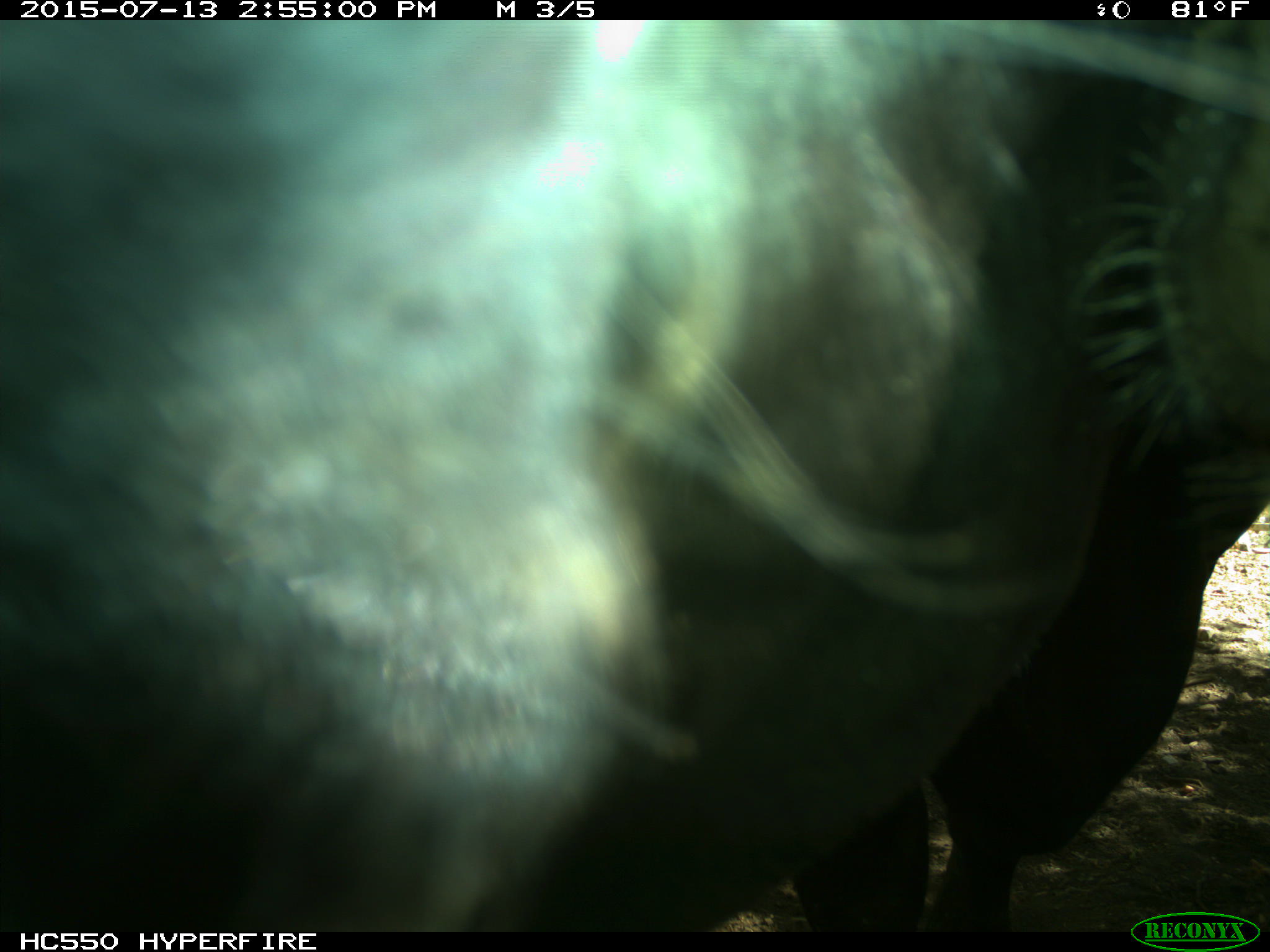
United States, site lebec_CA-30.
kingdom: Animalia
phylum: Chordata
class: Mammalia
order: Artiodactyla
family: Bovidae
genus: Bos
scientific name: Bos taurus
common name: domestic cow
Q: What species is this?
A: Bos taurus (domestic cow).